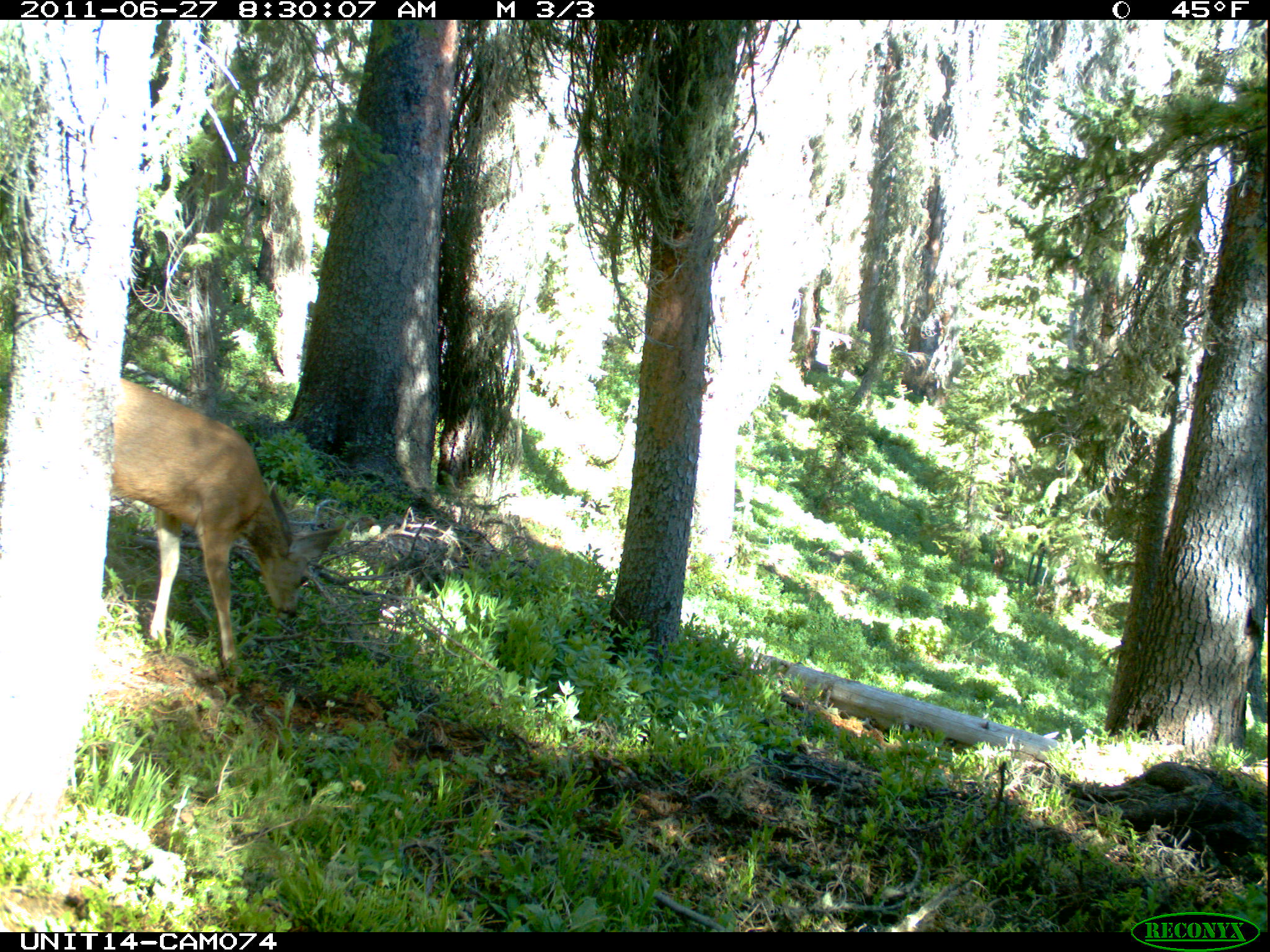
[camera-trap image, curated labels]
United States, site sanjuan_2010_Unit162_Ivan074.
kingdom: Animalia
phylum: Chordata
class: Mammalia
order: Artiodactyla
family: Cervidae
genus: Odocoileus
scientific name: Odocoileus hemionus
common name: mule deer